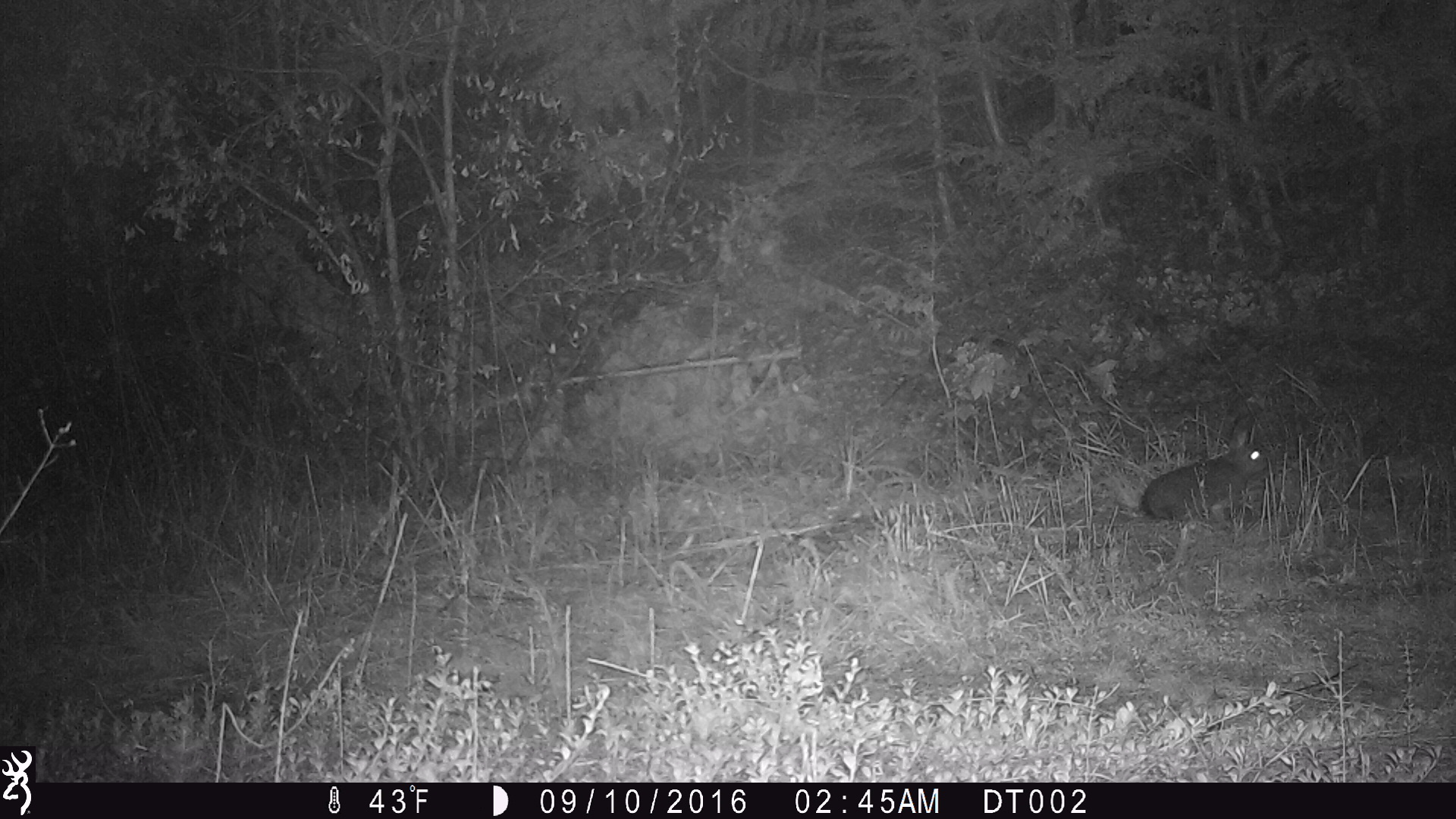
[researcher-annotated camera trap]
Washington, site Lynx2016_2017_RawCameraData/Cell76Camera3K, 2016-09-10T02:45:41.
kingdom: Animalia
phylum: Chordata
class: Mammalia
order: Lagomorpha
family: Leporidae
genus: Lepus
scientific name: Lepus americanus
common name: snowshoe hare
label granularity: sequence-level